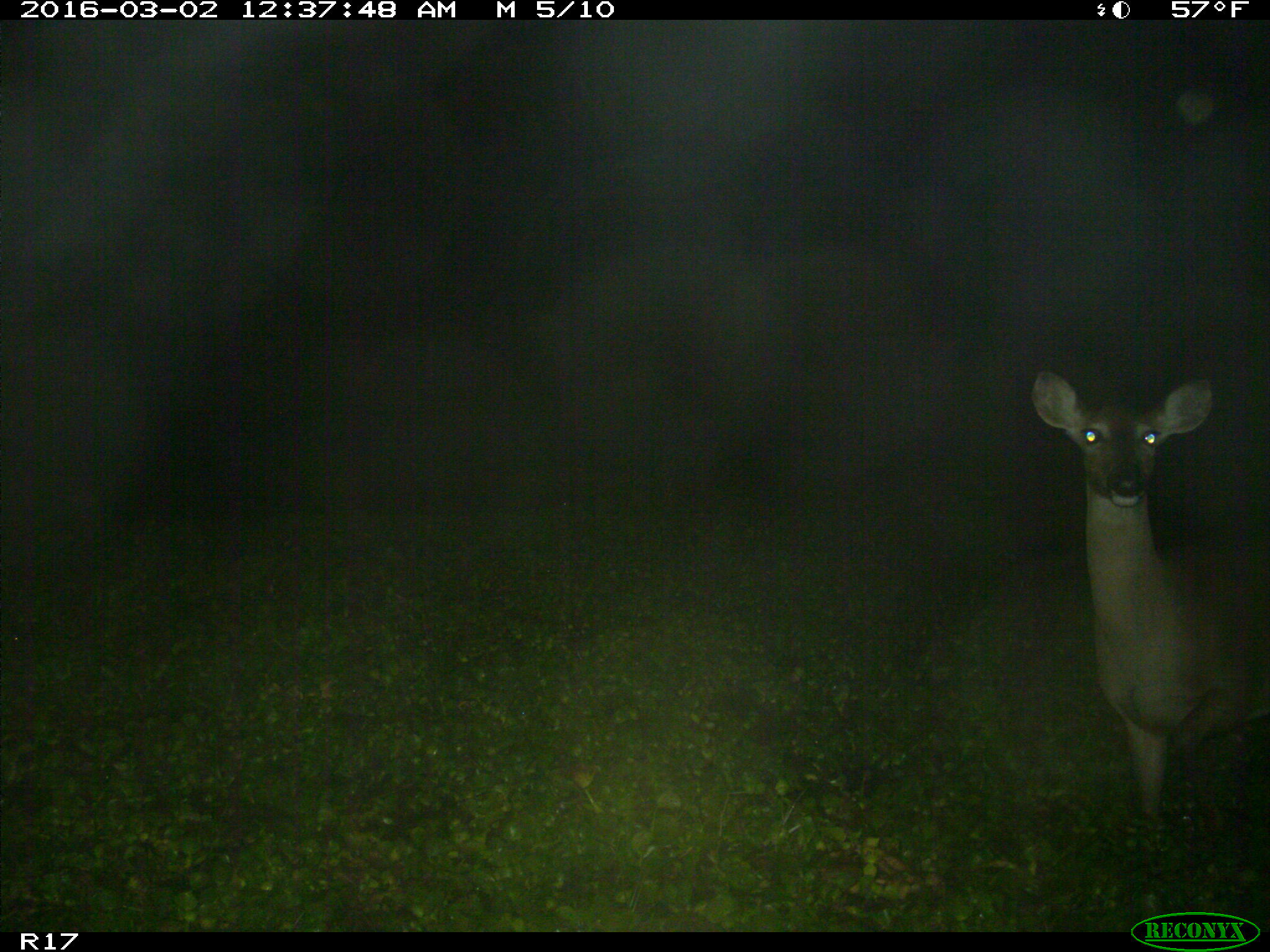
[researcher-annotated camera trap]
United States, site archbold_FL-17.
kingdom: Animalia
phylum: Chordata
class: Mammalia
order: Artiodactyla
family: Cervidae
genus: Odocoileus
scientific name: Odocoileus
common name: deer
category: unidentified deer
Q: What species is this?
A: Unidentified deer (deer) (Odocoileus).